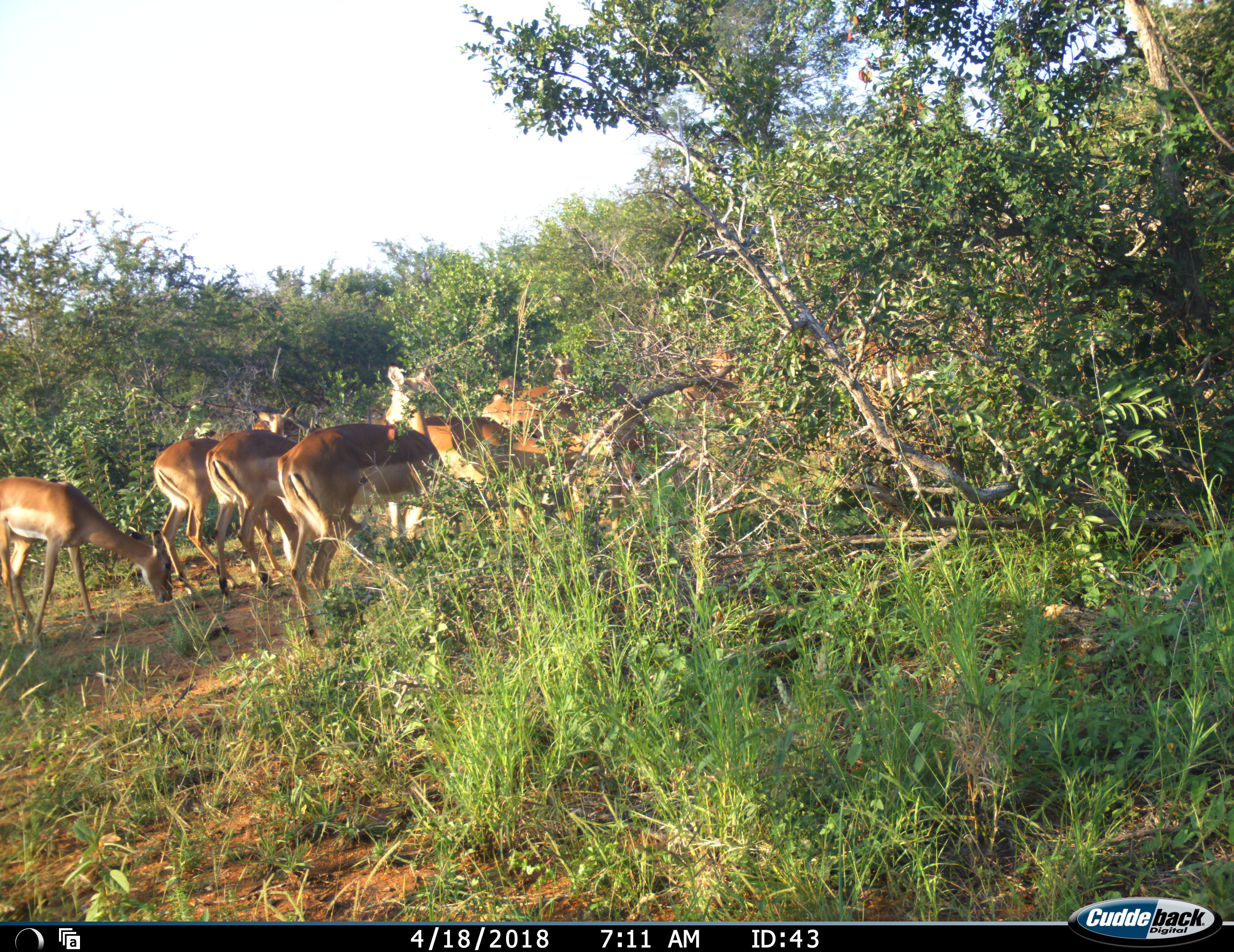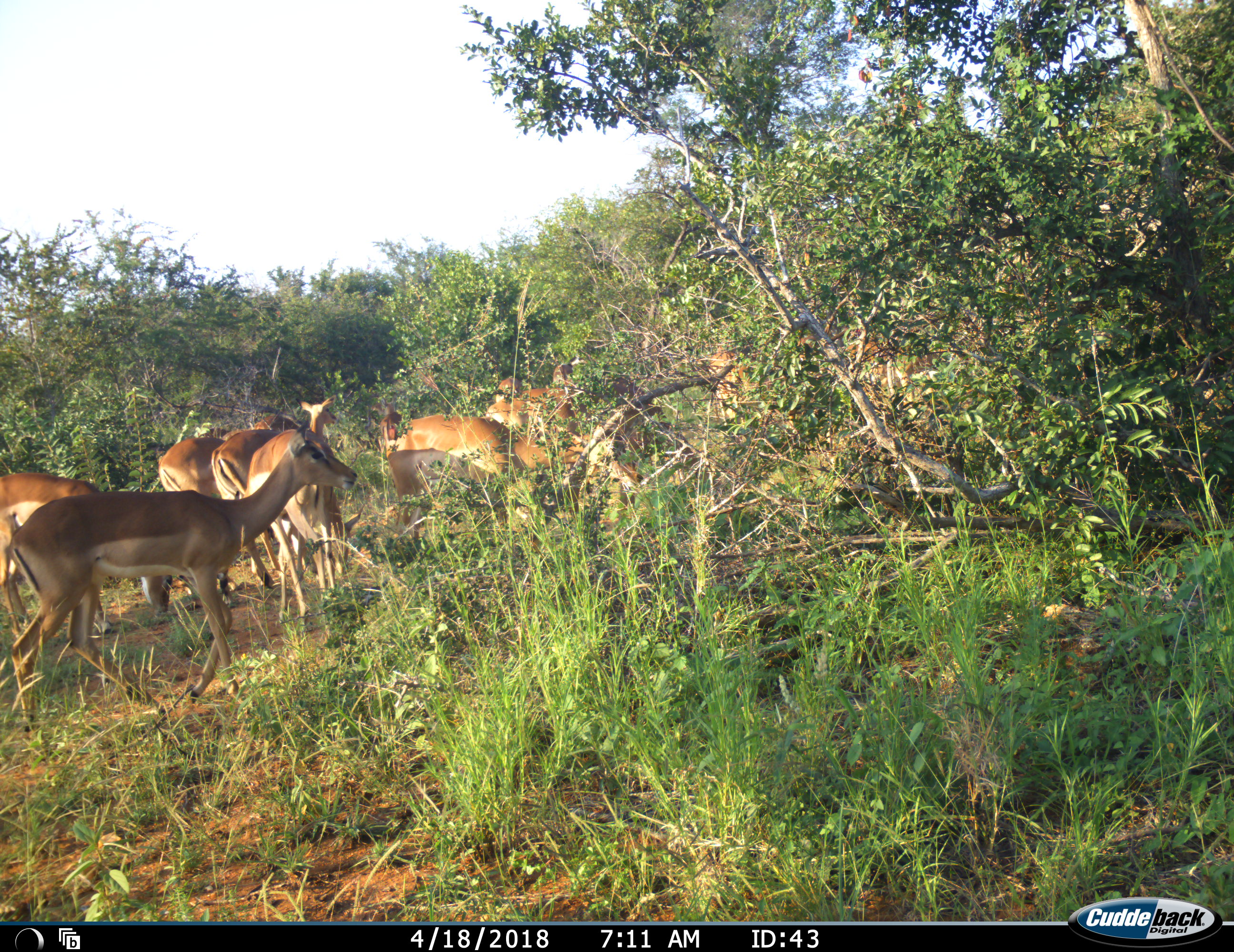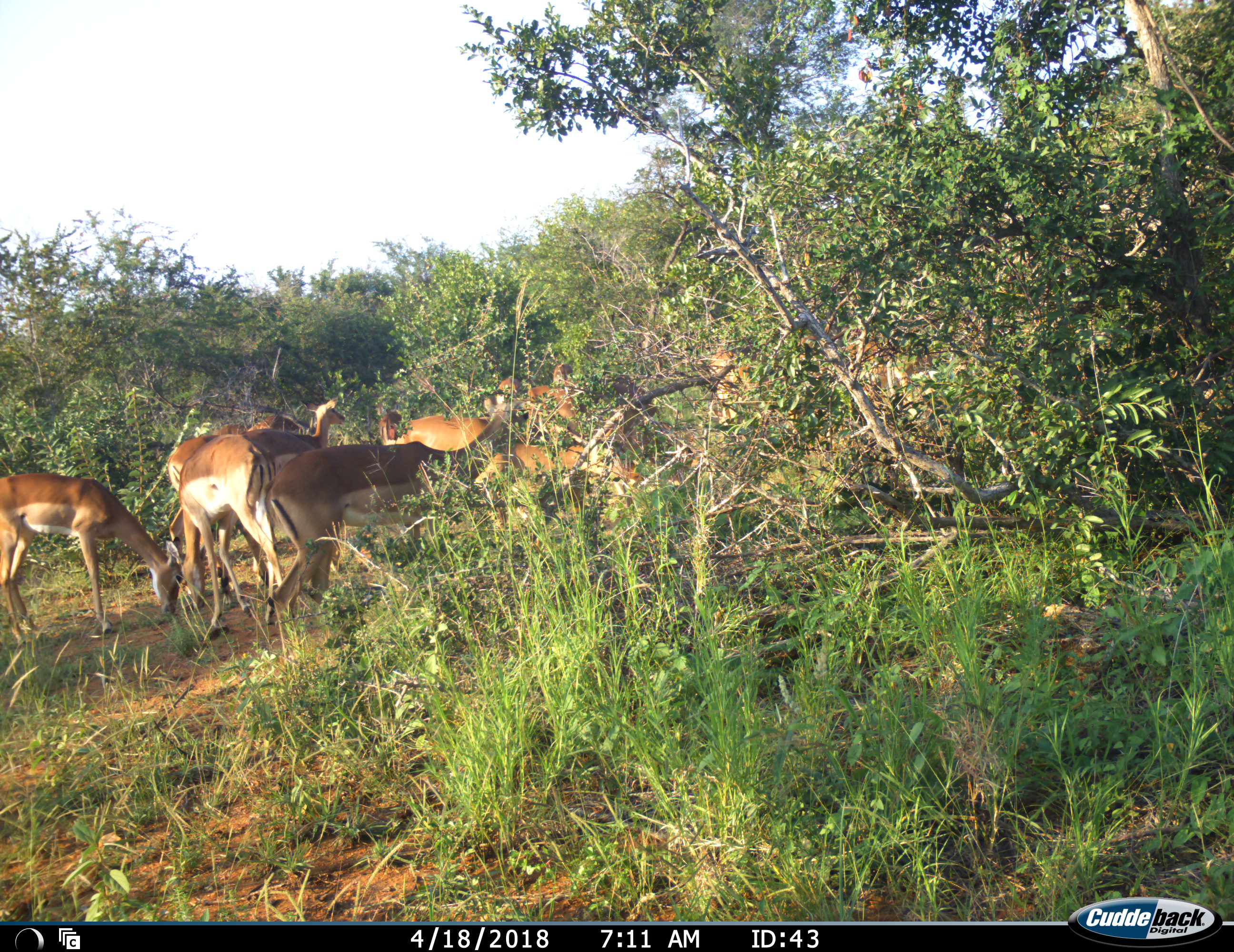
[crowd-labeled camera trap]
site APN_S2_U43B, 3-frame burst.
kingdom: Animalia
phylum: Chordata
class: Mammalia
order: Artiodactyla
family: Bovidae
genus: Aepyceros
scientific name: Aepyceros melampus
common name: impala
Impala (Aepyceros melampus), count 11-50. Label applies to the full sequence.